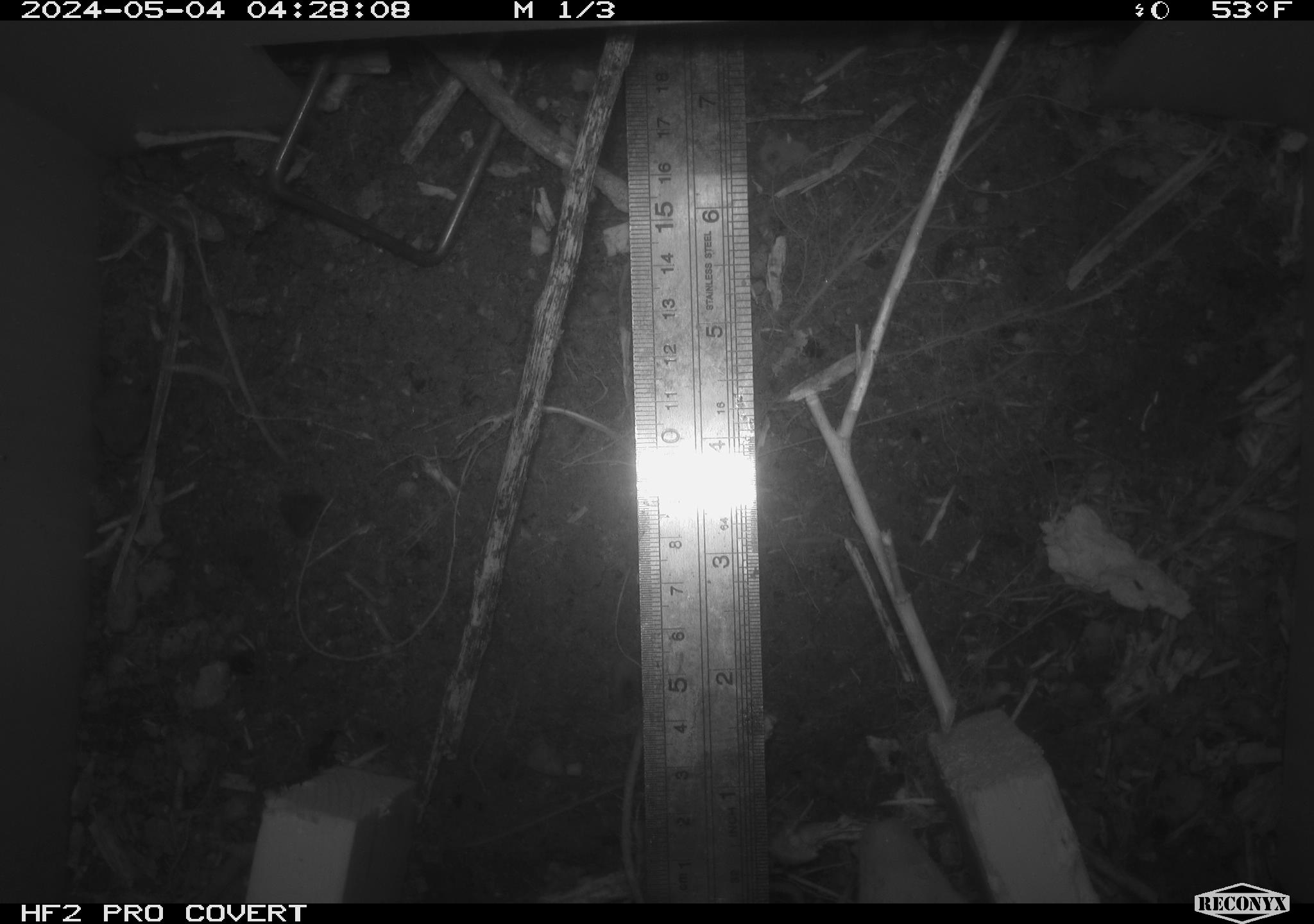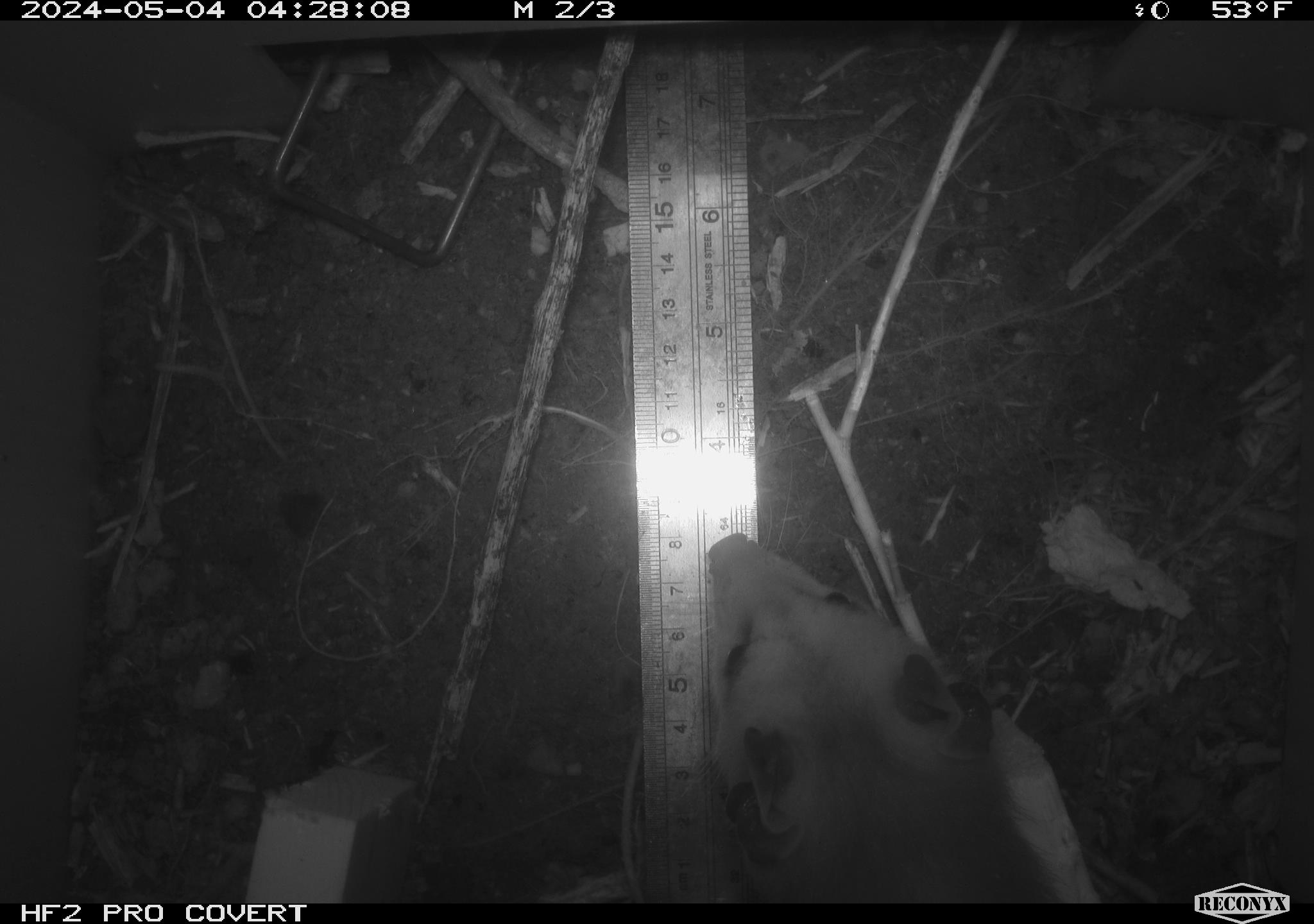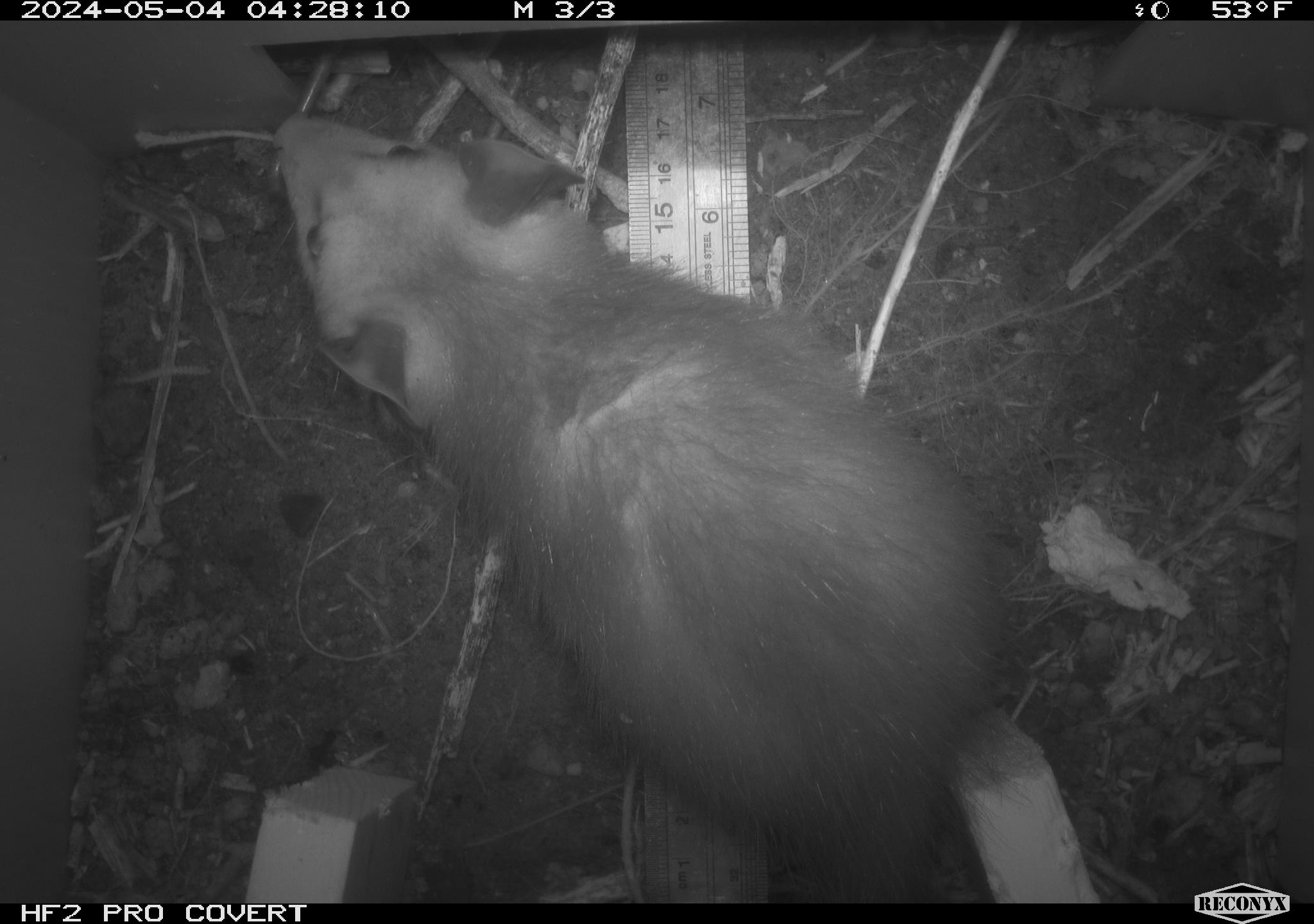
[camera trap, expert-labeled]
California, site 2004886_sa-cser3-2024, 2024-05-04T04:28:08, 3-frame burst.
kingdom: Animalia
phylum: Chordata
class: Mammalia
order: Didelphimorphia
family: Didelphidae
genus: Didelphis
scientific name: Didelphis virginiana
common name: virginia opossum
Virginia opossum (Didelphis virginiana).